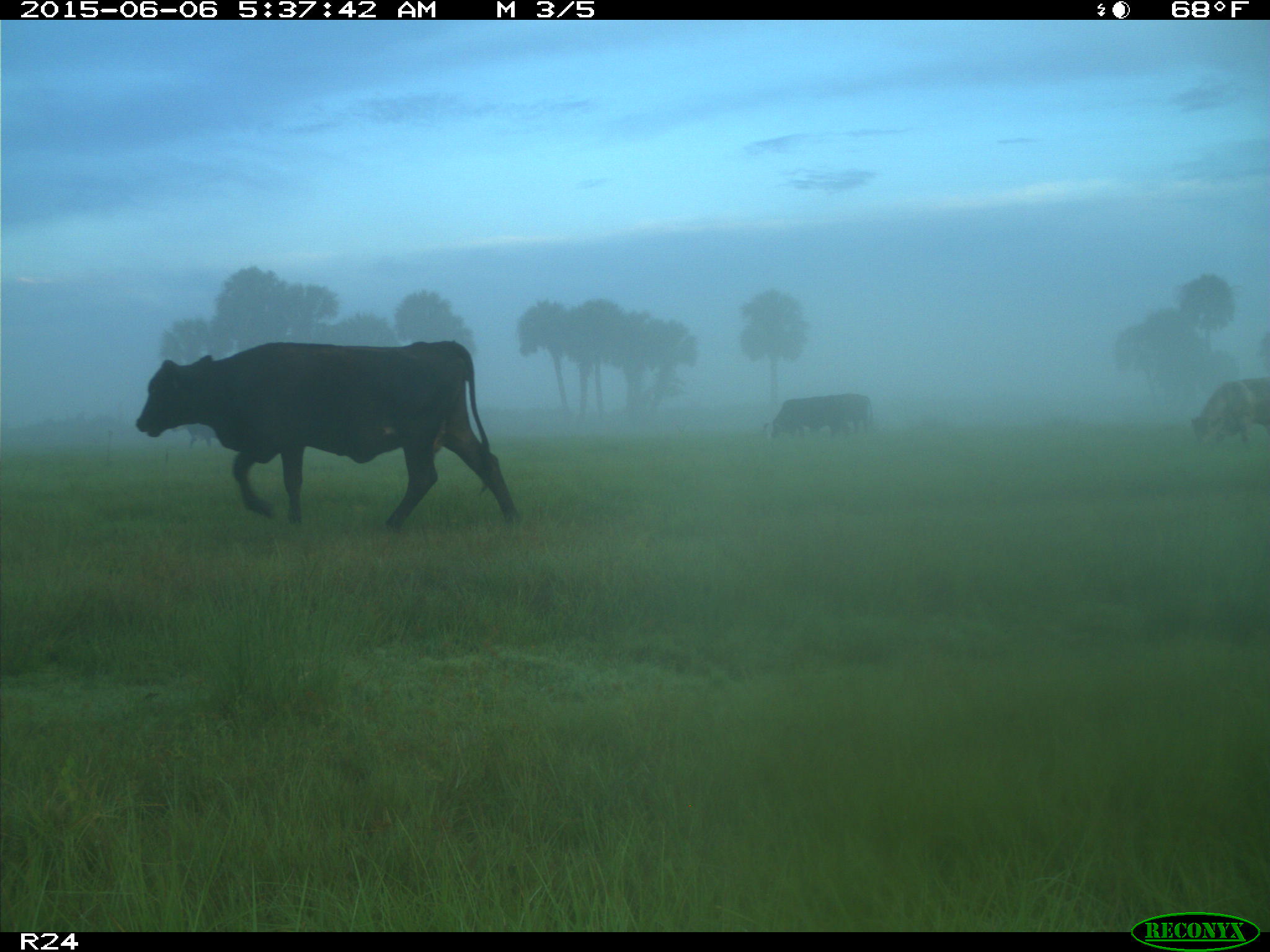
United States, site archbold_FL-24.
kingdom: Animalia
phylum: Chordata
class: Mammalia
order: Artiodactyla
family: Bovidae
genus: Bos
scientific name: Bos taurus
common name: domestic cow